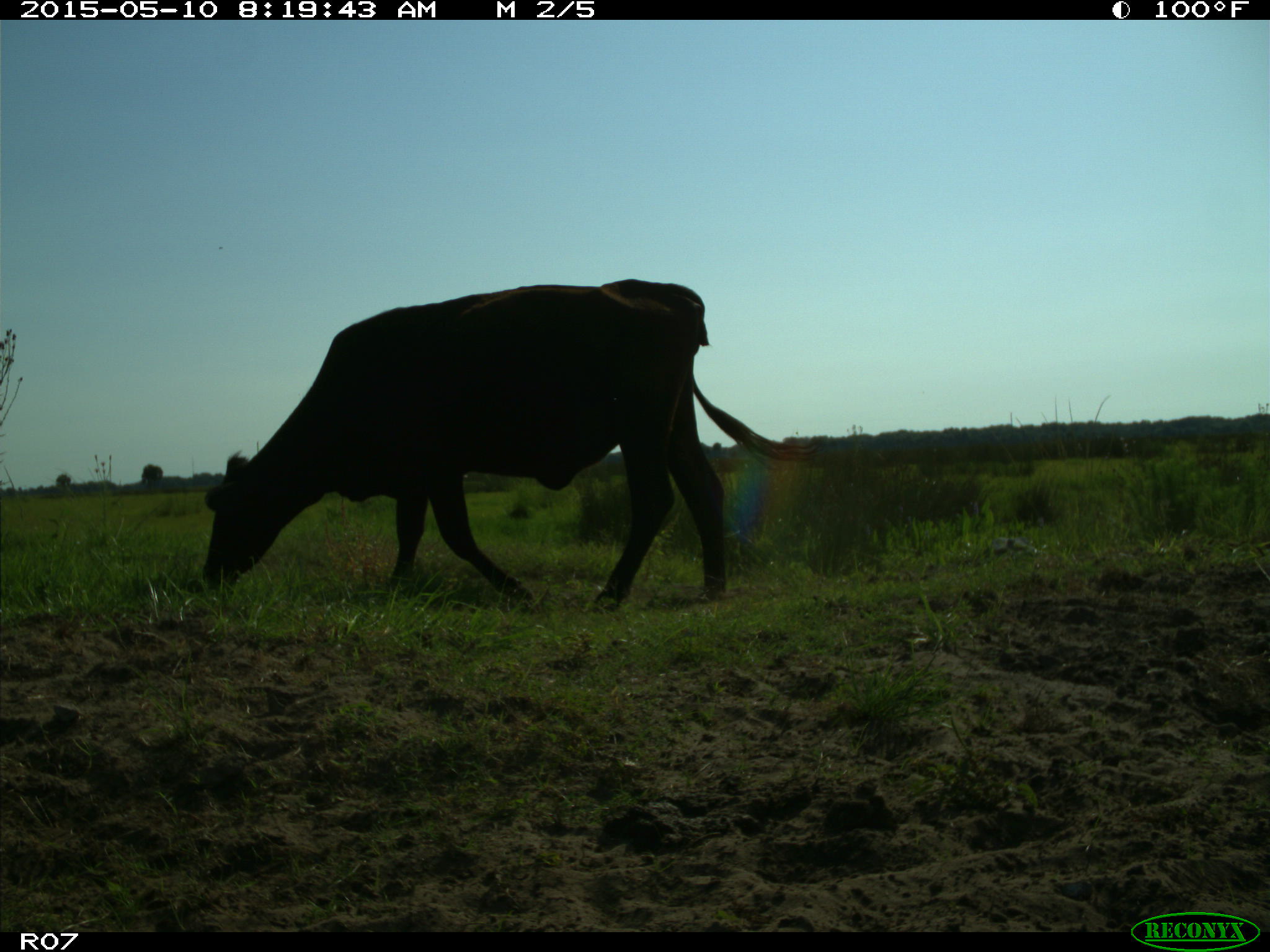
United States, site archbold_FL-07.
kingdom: Animalia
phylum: Chordata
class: Mammalia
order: Artiodactyla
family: Bovidae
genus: Bos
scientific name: Bos taurus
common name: domestic cow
Bos taurus (domestic cow).